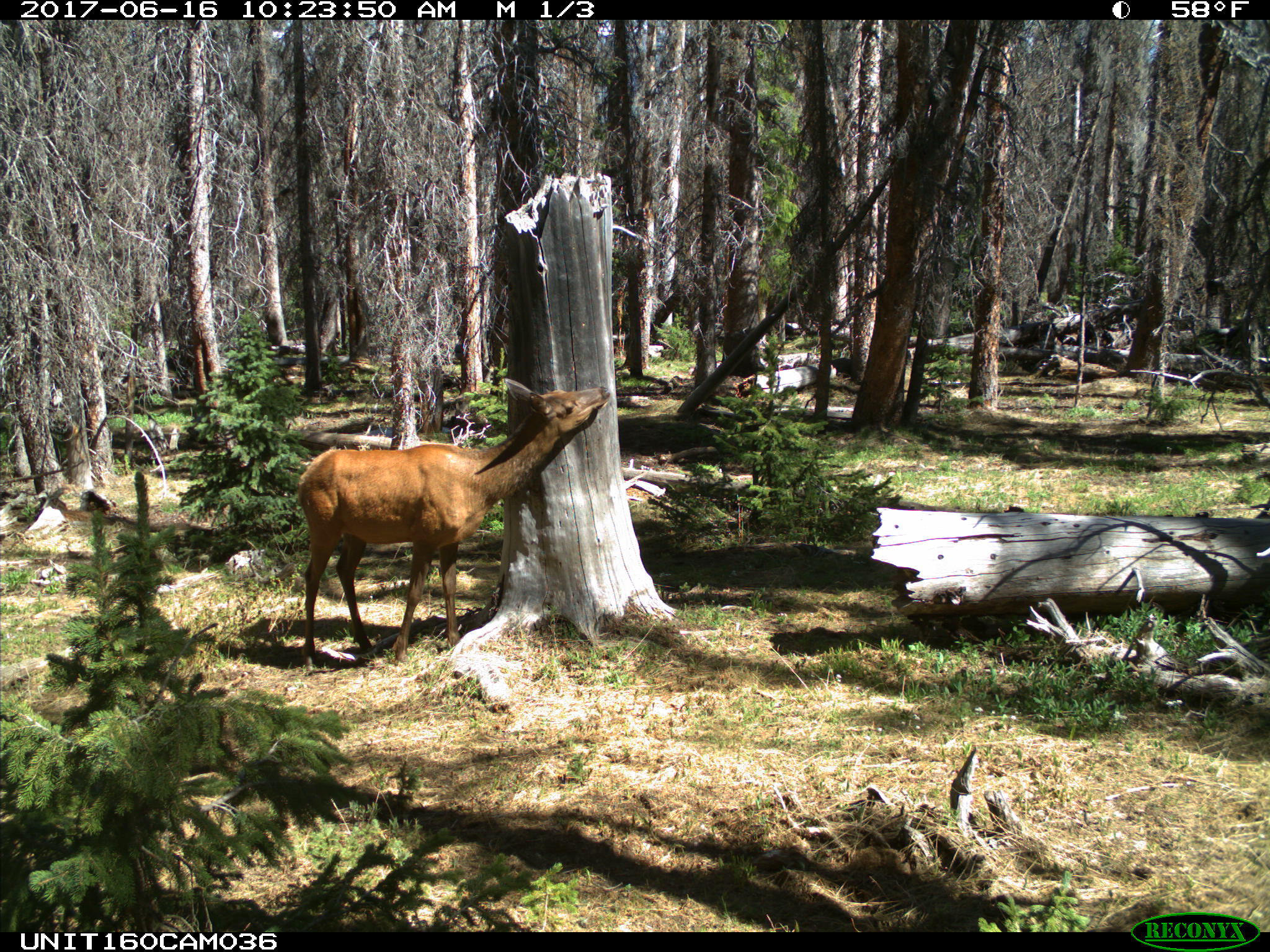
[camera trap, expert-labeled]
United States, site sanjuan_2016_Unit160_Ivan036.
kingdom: Animalia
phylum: Chordata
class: Mammalia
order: Artiodactyla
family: Cervidae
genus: Cervus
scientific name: Cervus elaphus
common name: red deer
Cervus elaphus (red deer).